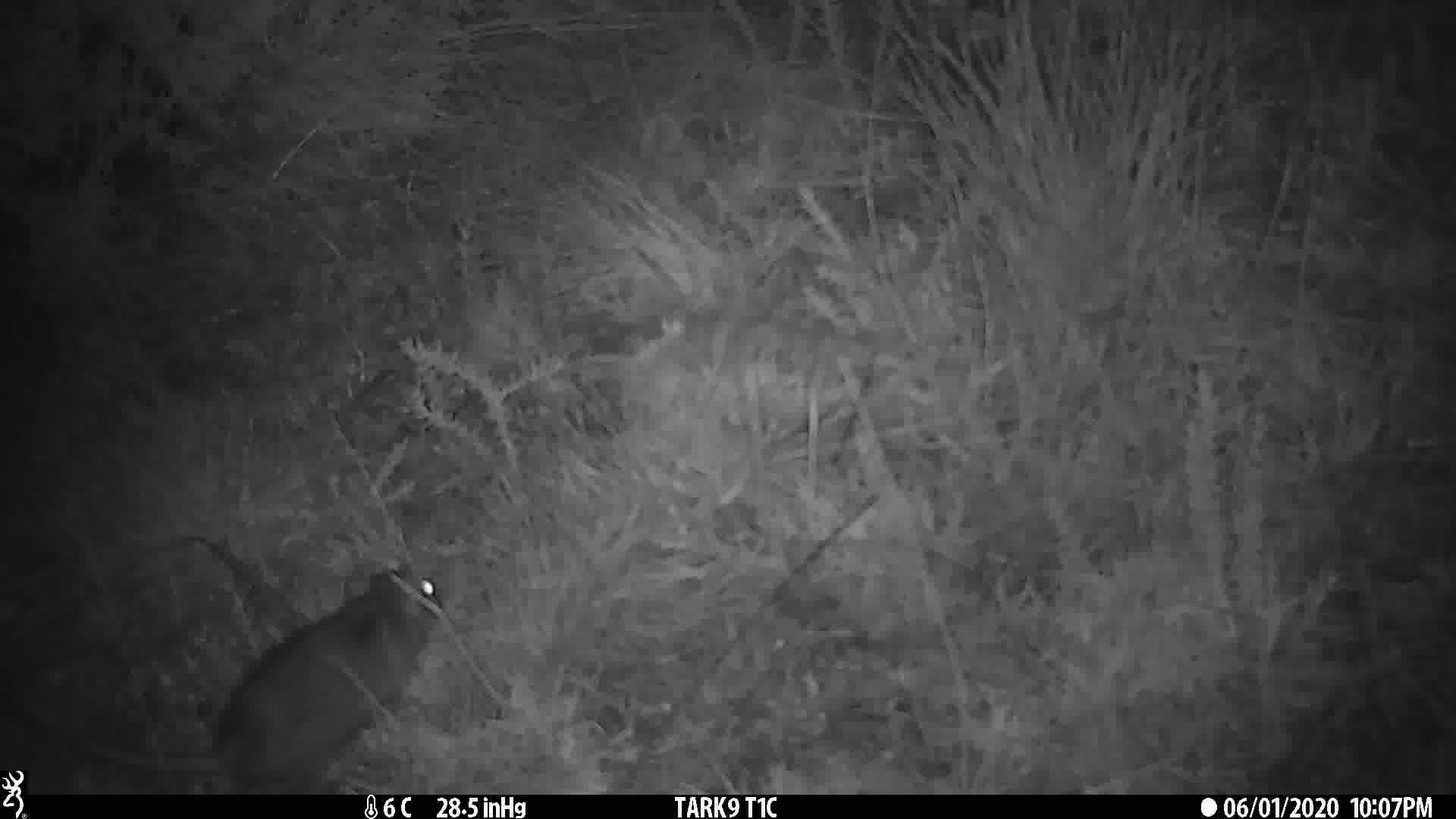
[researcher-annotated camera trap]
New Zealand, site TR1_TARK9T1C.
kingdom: Animalia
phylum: Chordata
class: Mammalia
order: Rodentia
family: Muridae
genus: Rattus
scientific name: Rattus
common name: rat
Rat (Rattus).